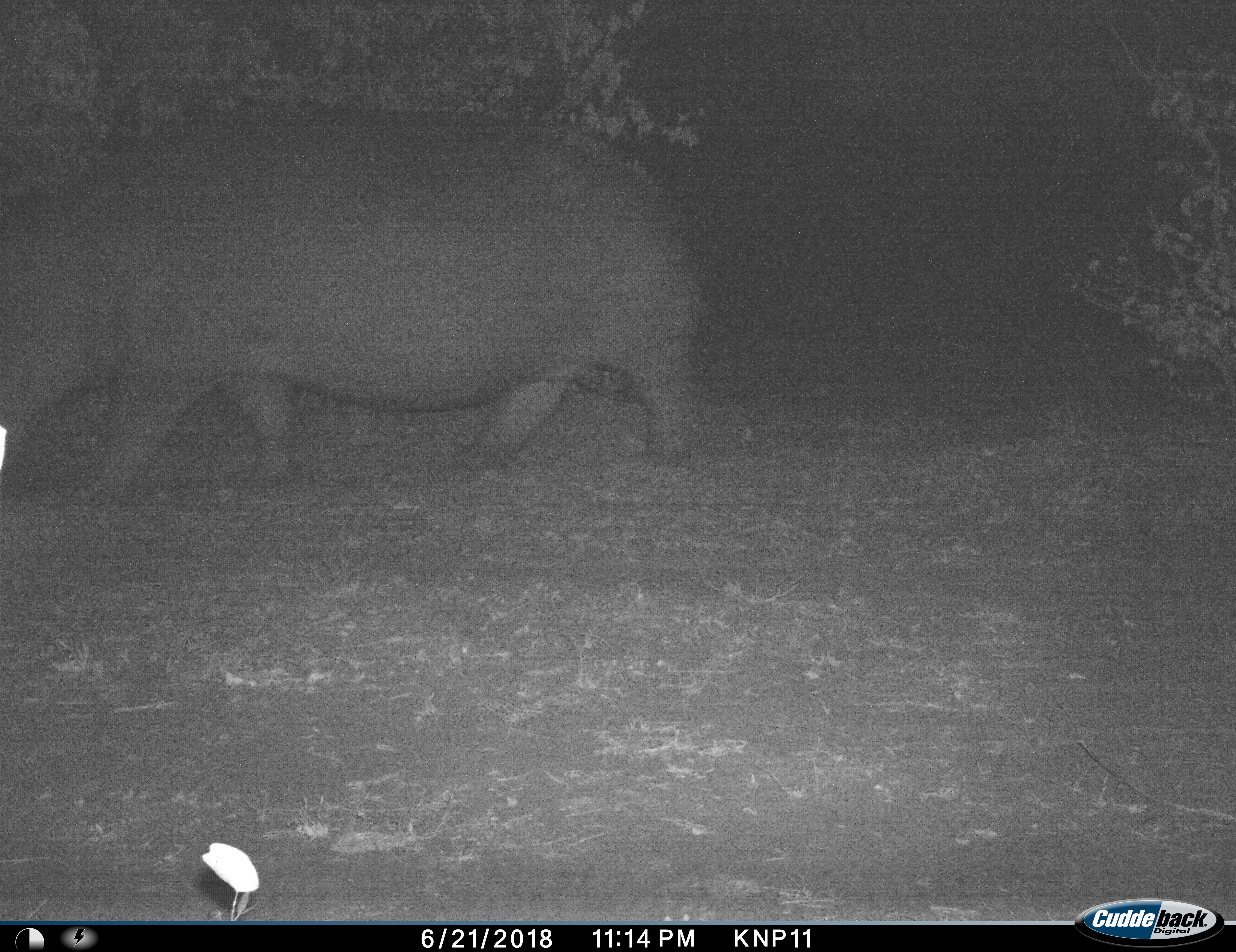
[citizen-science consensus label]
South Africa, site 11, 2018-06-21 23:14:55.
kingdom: Animalia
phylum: Chordata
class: Mammalia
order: Artiodactyla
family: Hippopotamidae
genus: Hippopotamus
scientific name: Hippopotamus amphibius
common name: hippopotamus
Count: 1.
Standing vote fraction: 20%.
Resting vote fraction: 0%.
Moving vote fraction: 60%.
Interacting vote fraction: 0%.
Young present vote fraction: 0%.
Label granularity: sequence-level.